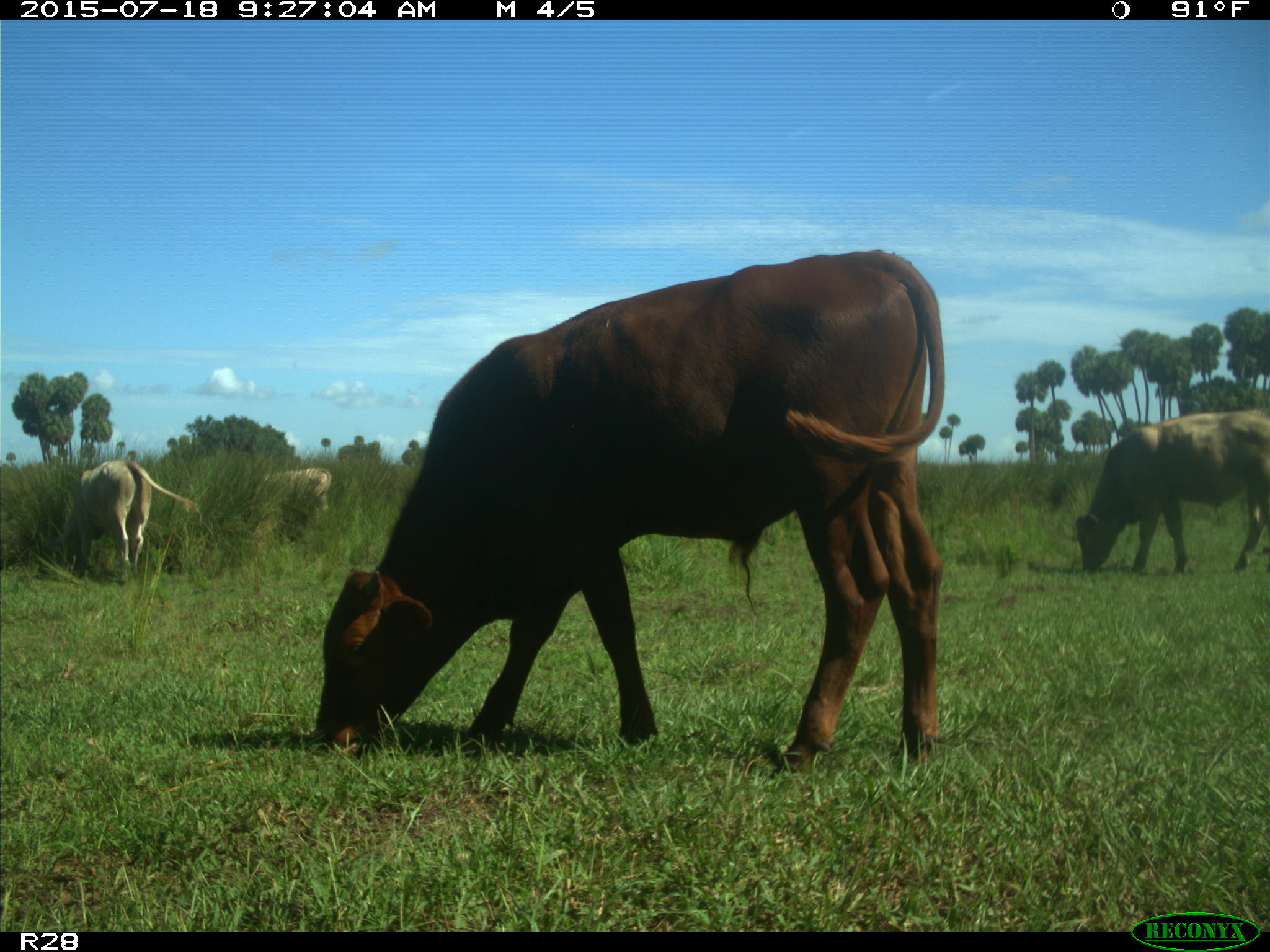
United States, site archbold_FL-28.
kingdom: Animalia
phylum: Chordata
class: Mammalia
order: Artiodactyla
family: Bovidae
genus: Bos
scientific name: Bos taurus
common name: domestic cow